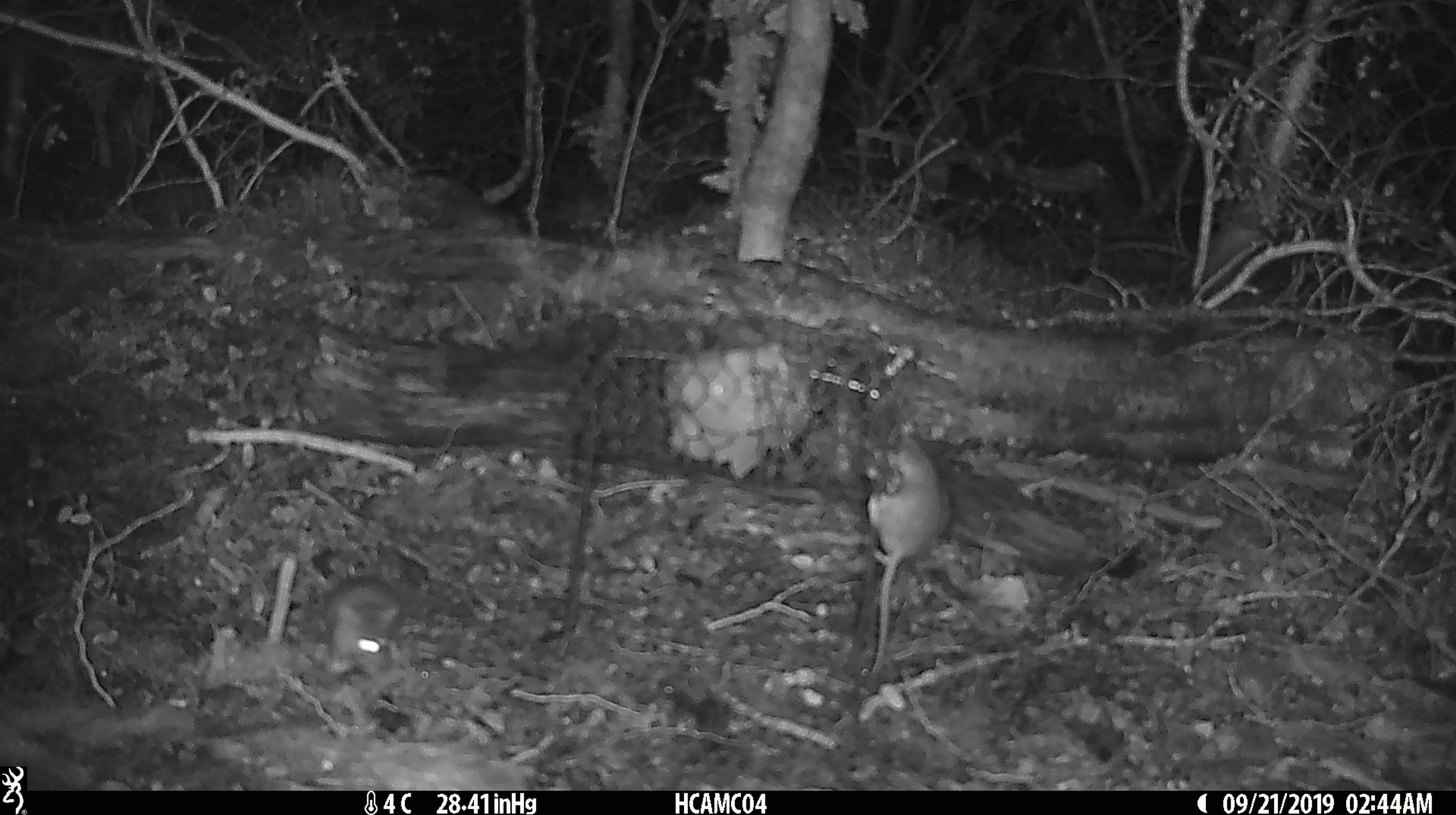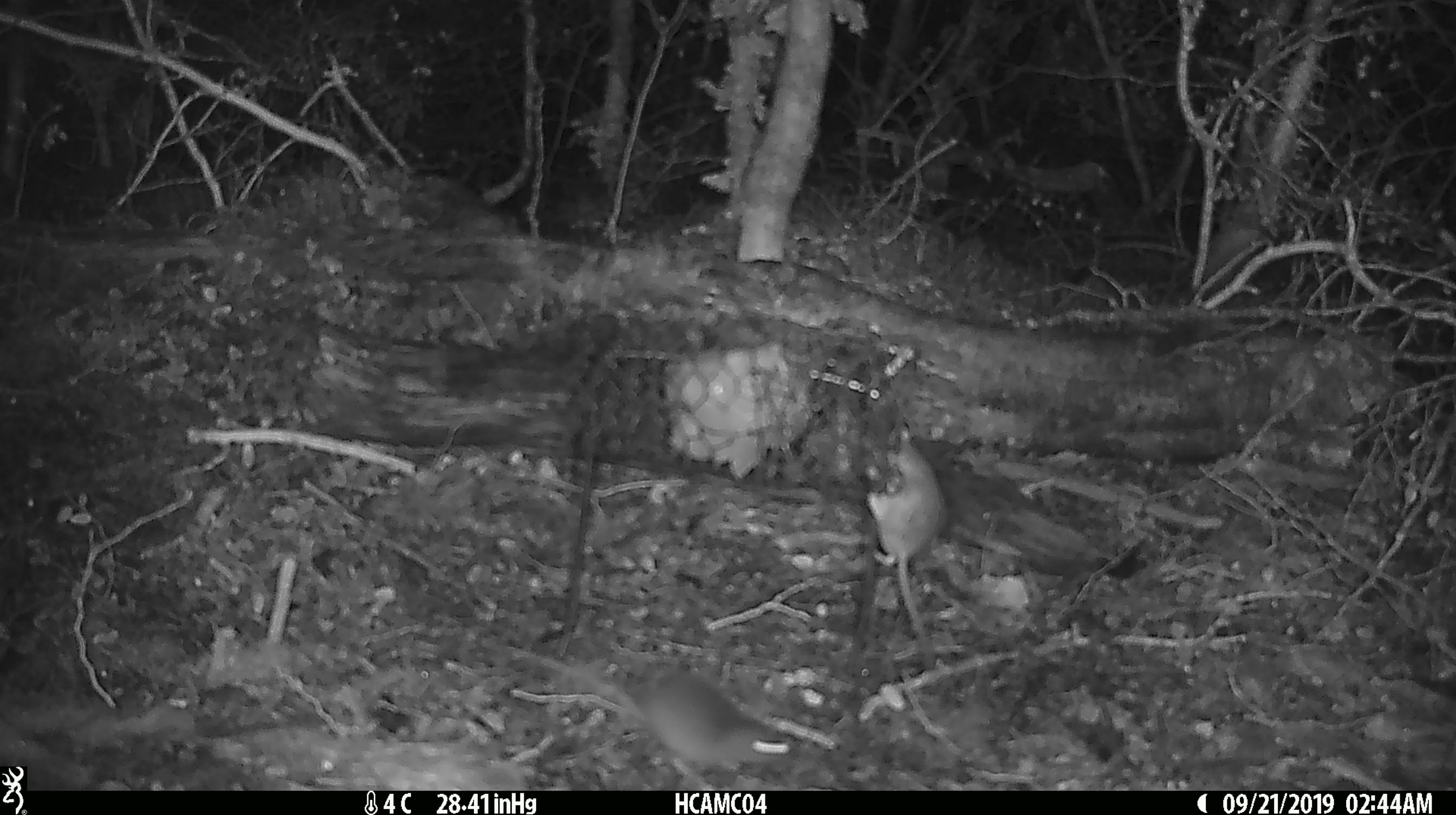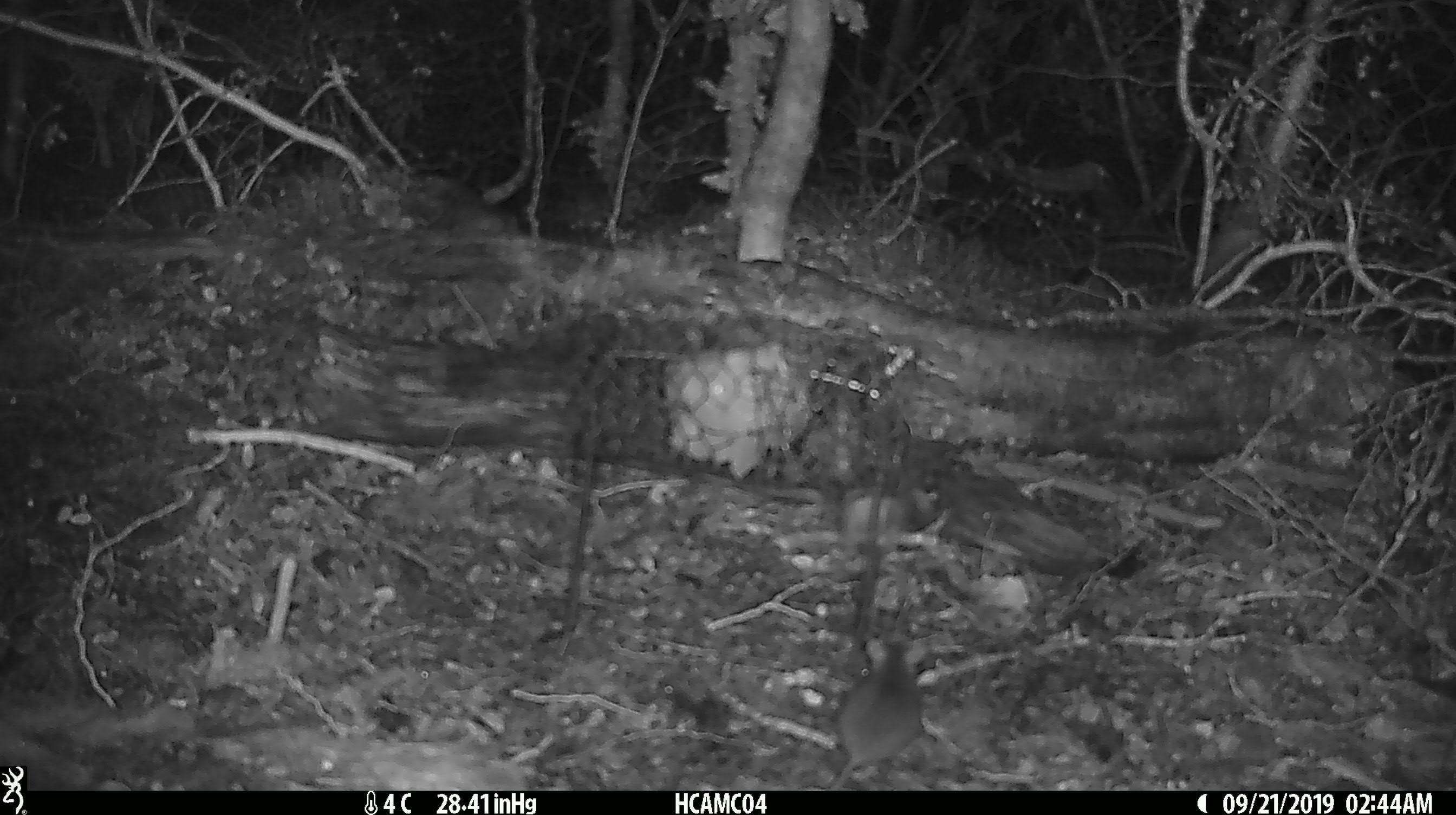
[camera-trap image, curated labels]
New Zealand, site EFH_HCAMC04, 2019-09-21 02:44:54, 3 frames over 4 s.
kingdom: Animalia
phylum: Chordata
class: Mammalia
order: Rodentia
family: Muridae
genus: Mus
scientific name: Mus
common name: mouse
Mouse (Mus).